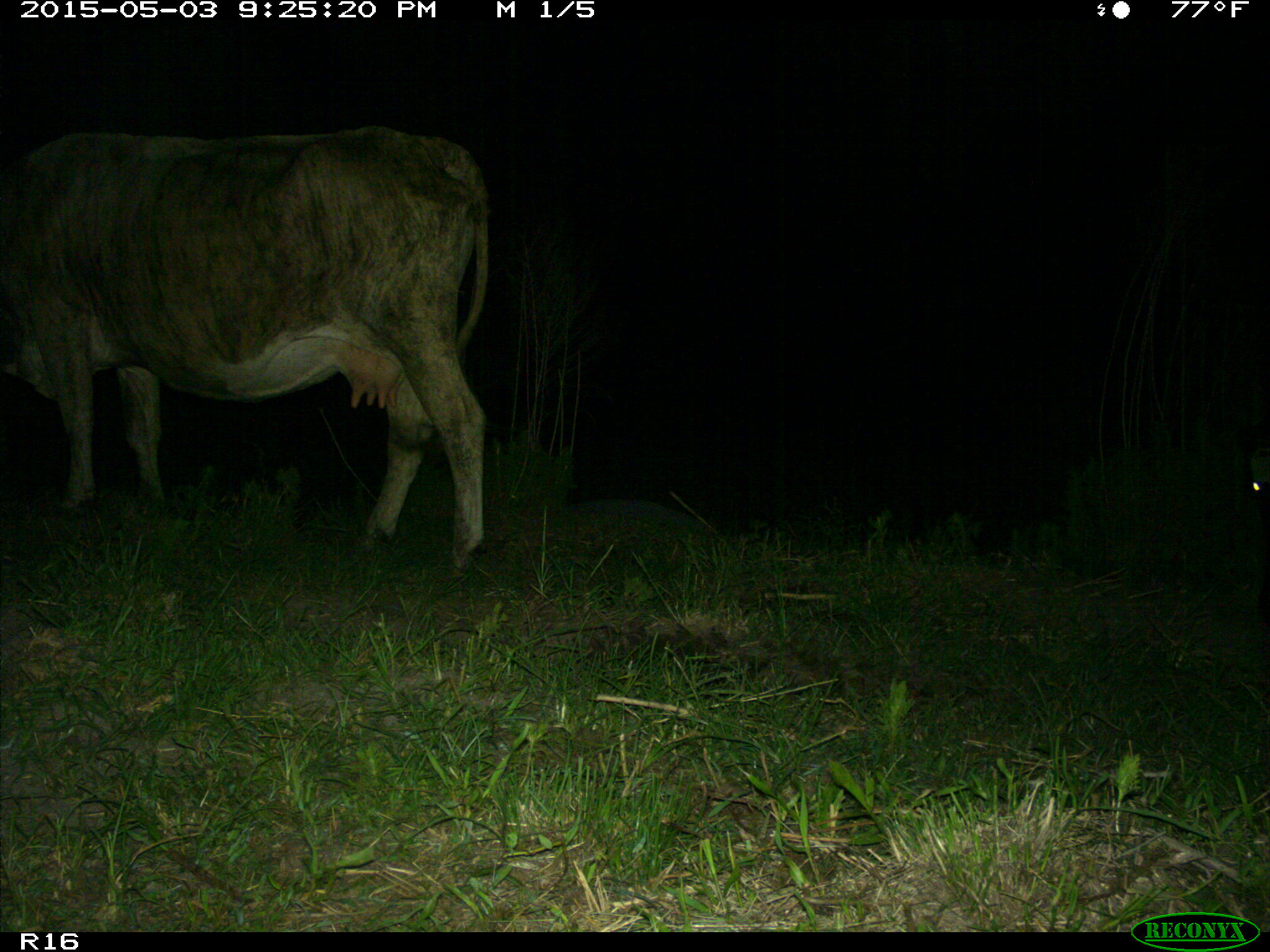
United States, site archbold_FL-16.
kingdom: Animalia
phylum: Chordata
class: Mammalia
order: Artiodactyla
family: Bovidae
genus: Bos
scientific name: Bos taurus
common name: domestic cow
Bos taurus (domestic cow).